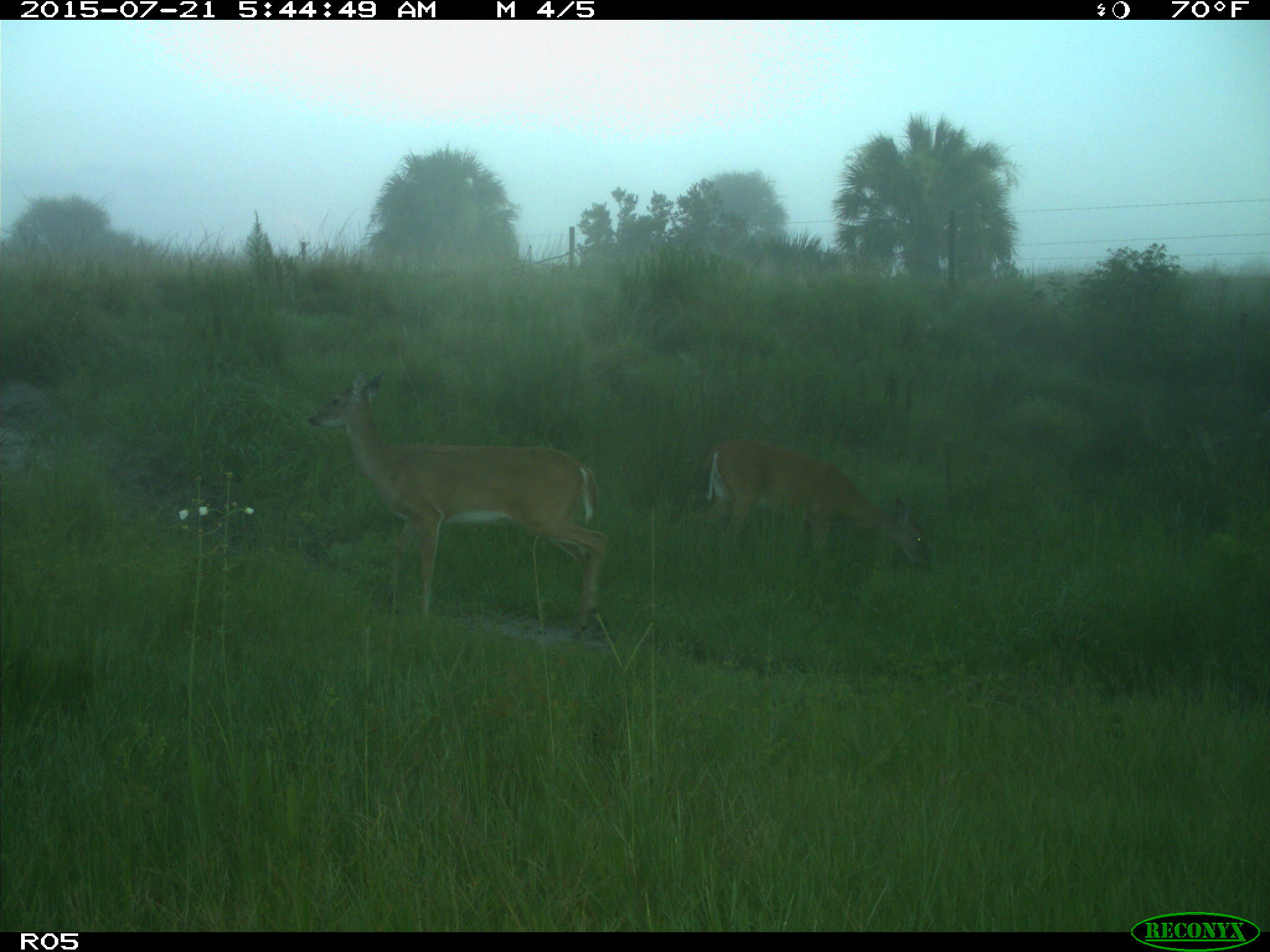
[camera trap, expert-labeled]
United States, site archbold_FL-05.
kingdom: Animalia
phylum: Chordata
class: Mammalia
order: Artiodactyla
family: Cervidae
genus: Odocoileus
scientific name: Odocoileus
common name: deer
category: unidentified deer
Unidentified deer (deer) (Odocoileus).